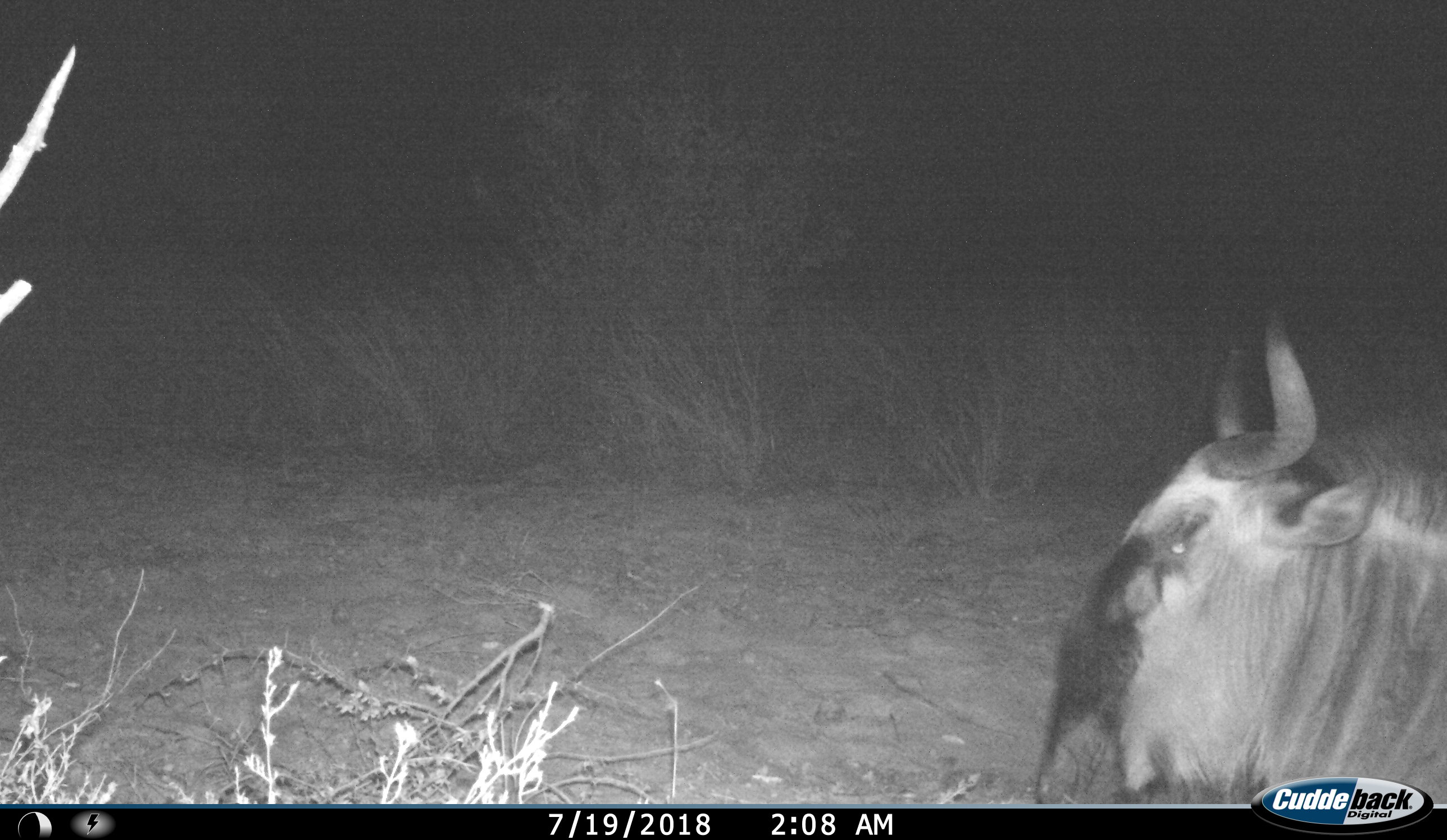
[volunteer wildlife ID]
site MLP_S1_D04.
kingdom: Animalia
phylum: Chordata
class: Mammalia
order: Artiodactyla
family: Bovidae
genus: Connochaetes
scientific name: Connochaetes taurinus taurinus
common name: blue wildebeest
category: wildebeestblue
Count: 1.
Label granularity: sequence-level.